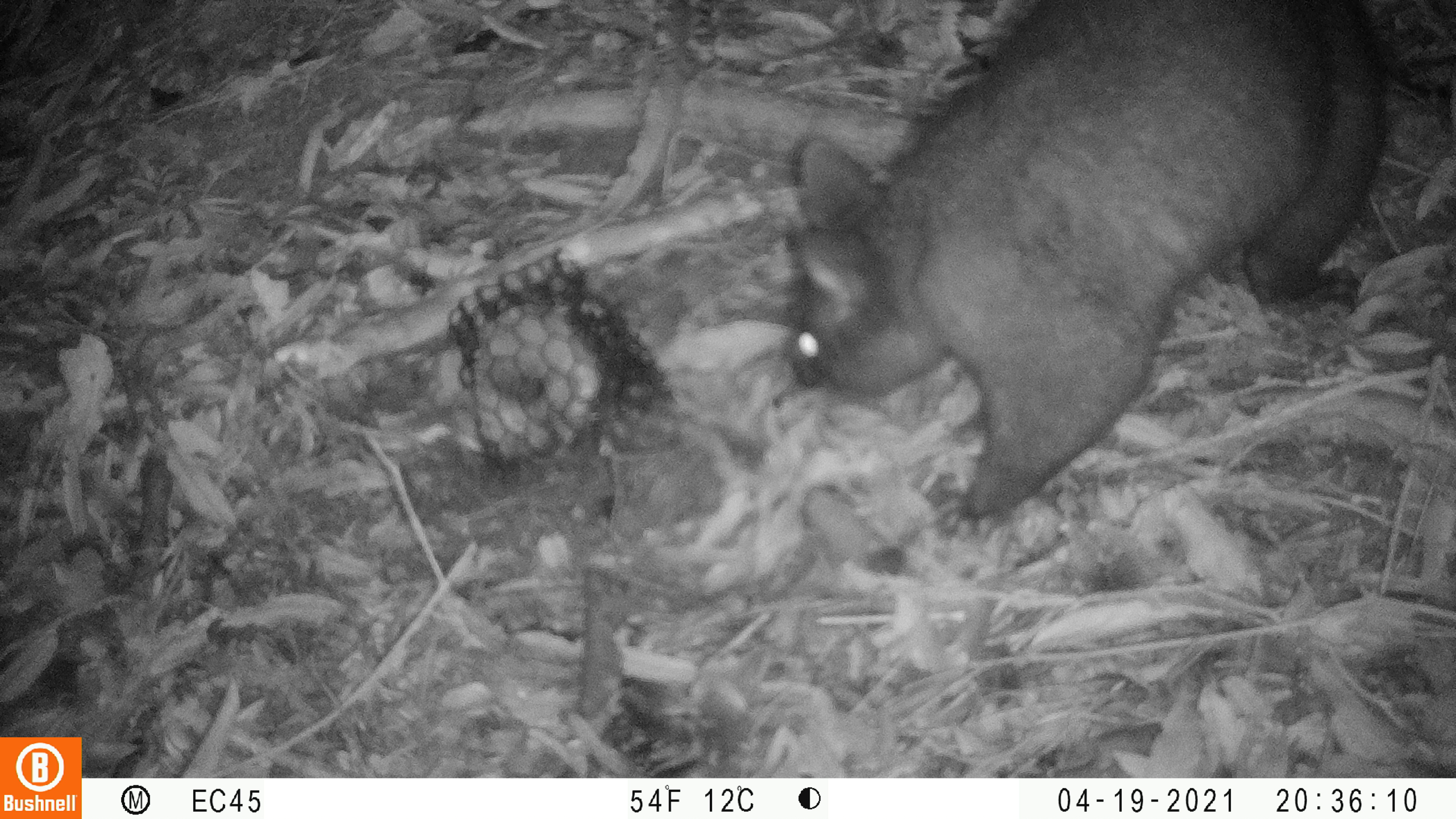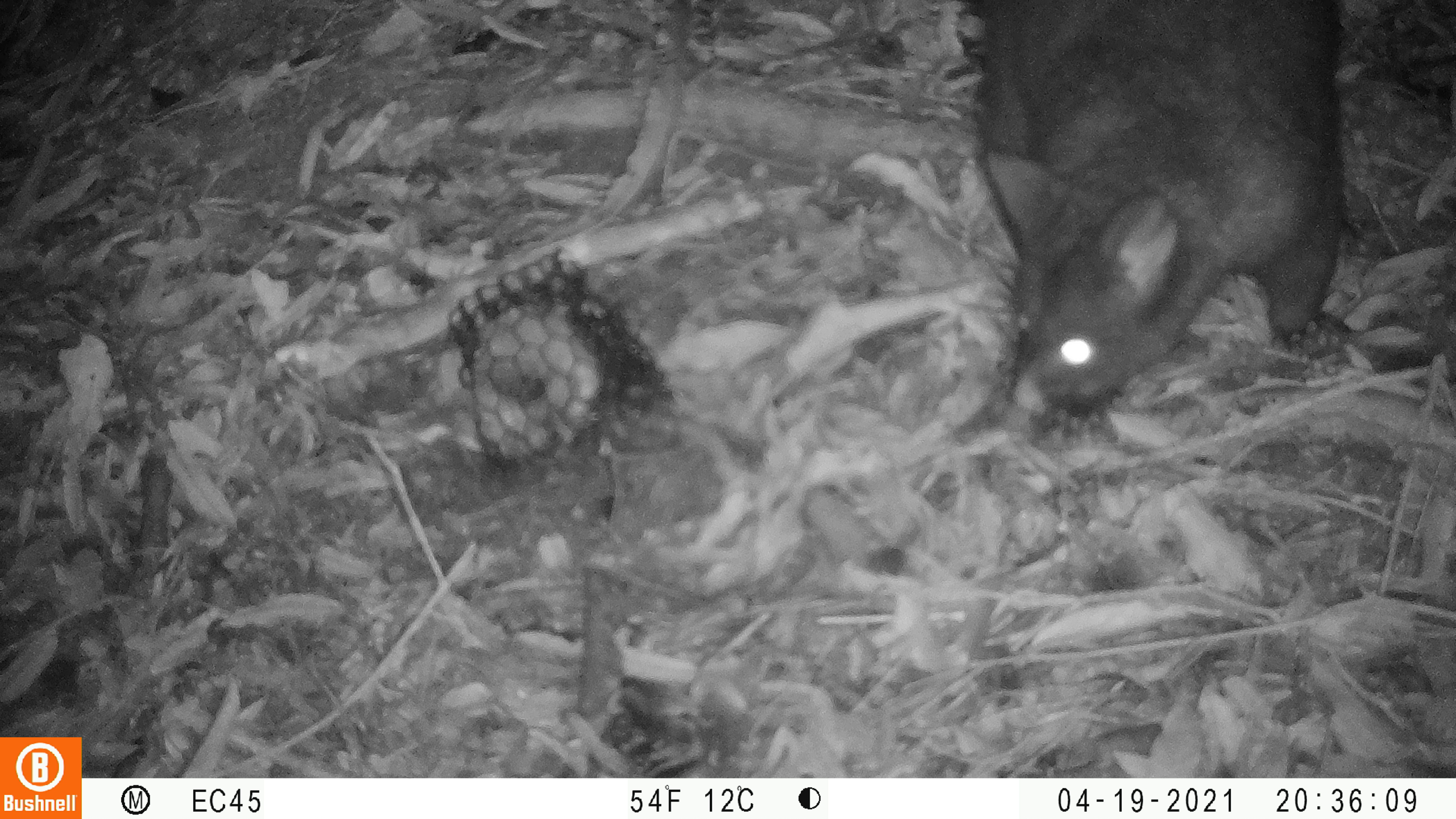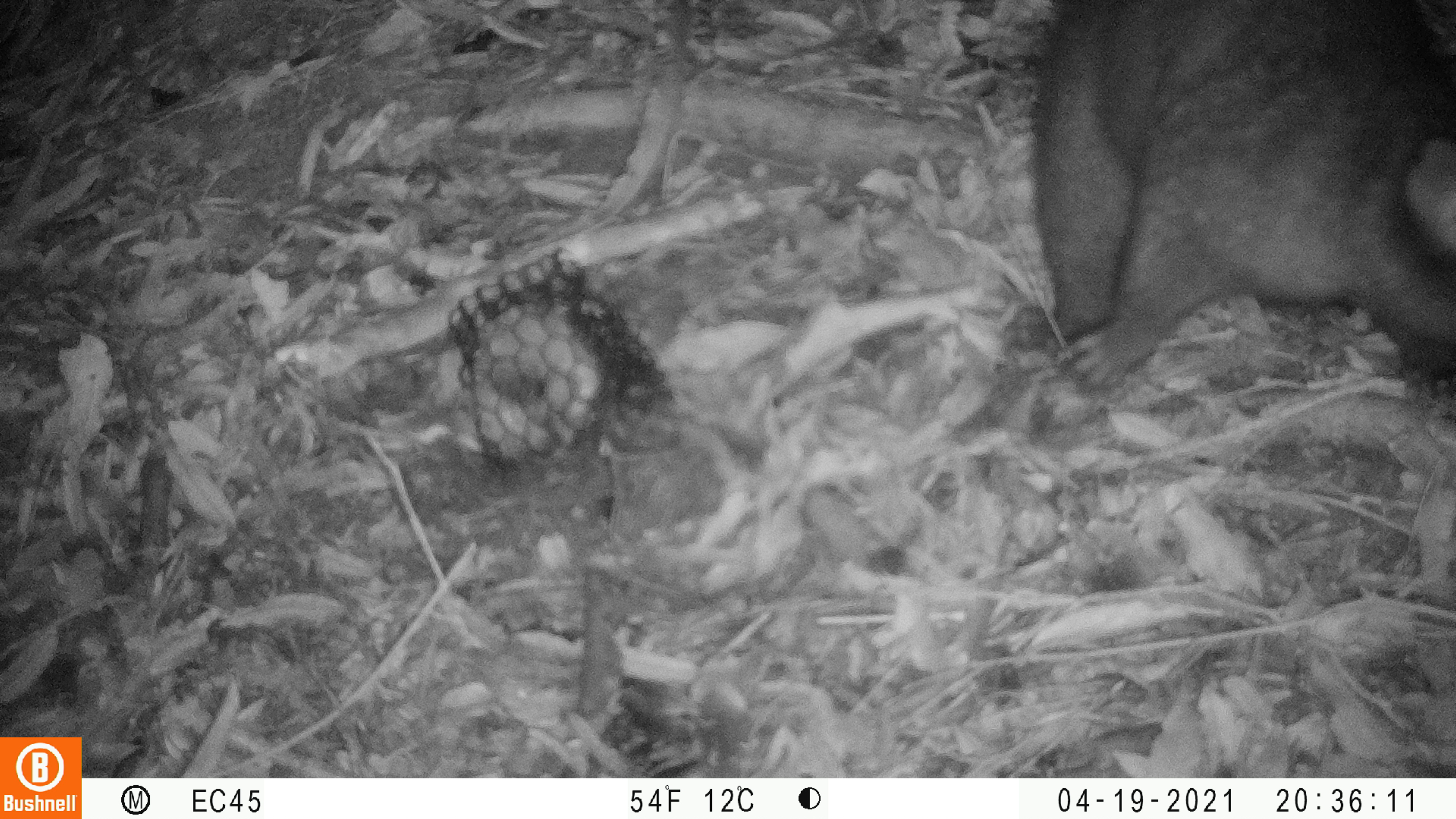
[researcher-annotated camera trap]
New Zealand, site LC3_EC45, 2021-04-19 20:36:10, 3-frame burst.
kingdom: Animalia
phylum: Chordata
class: Mammalia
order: Diprotodontia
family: Phalangeridae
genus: Trichosurus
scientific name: Trichosurus vulpecula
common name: common brushtail possum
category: possum